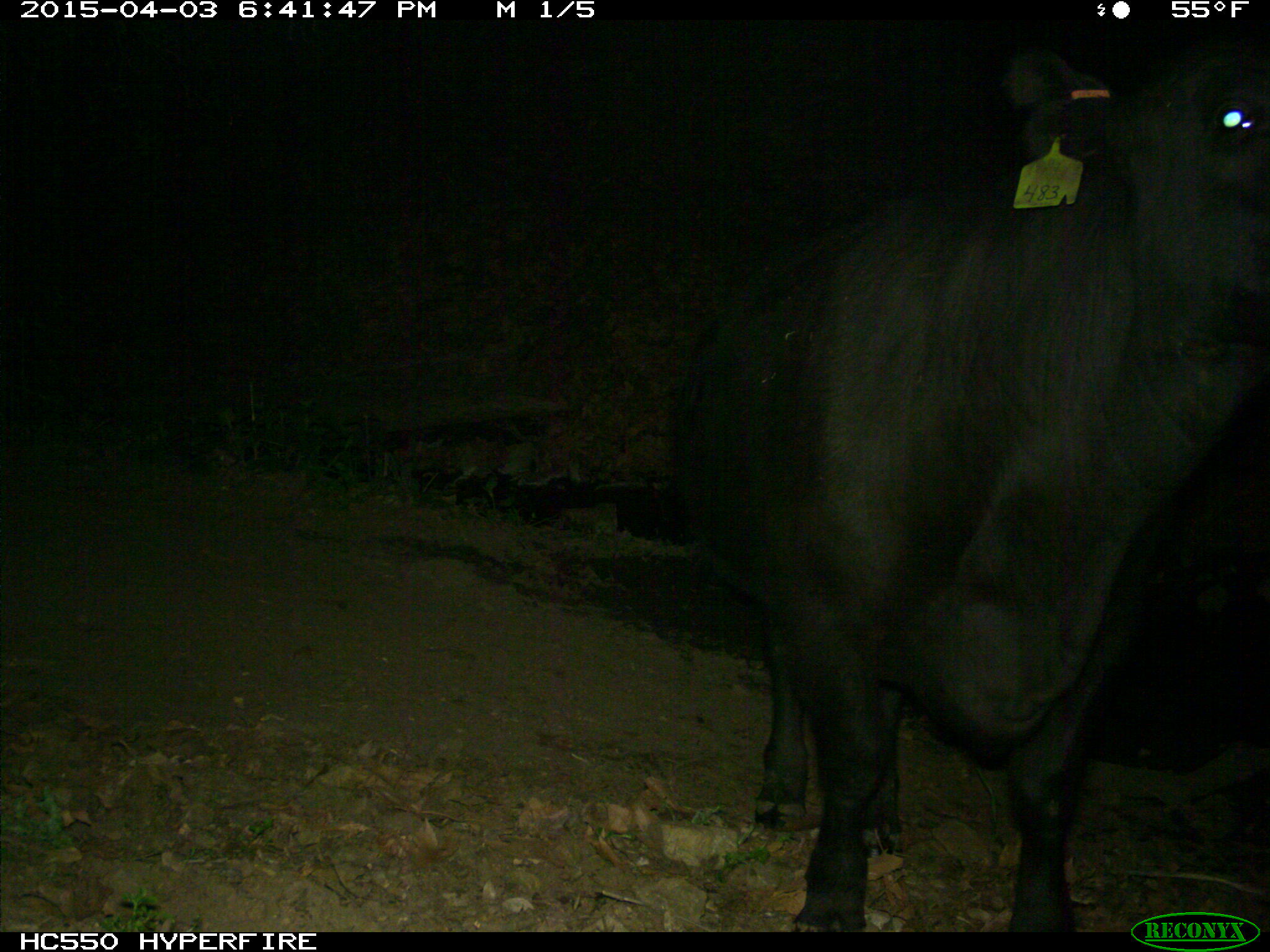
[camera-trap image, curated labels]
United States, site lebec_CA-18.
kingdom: Animalia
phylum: Chordata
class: Mammalia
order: Artiodactyla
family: Bovidae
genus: Bos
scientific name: Bos taurus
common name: domestic cow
Bos taurus (domestic cow).